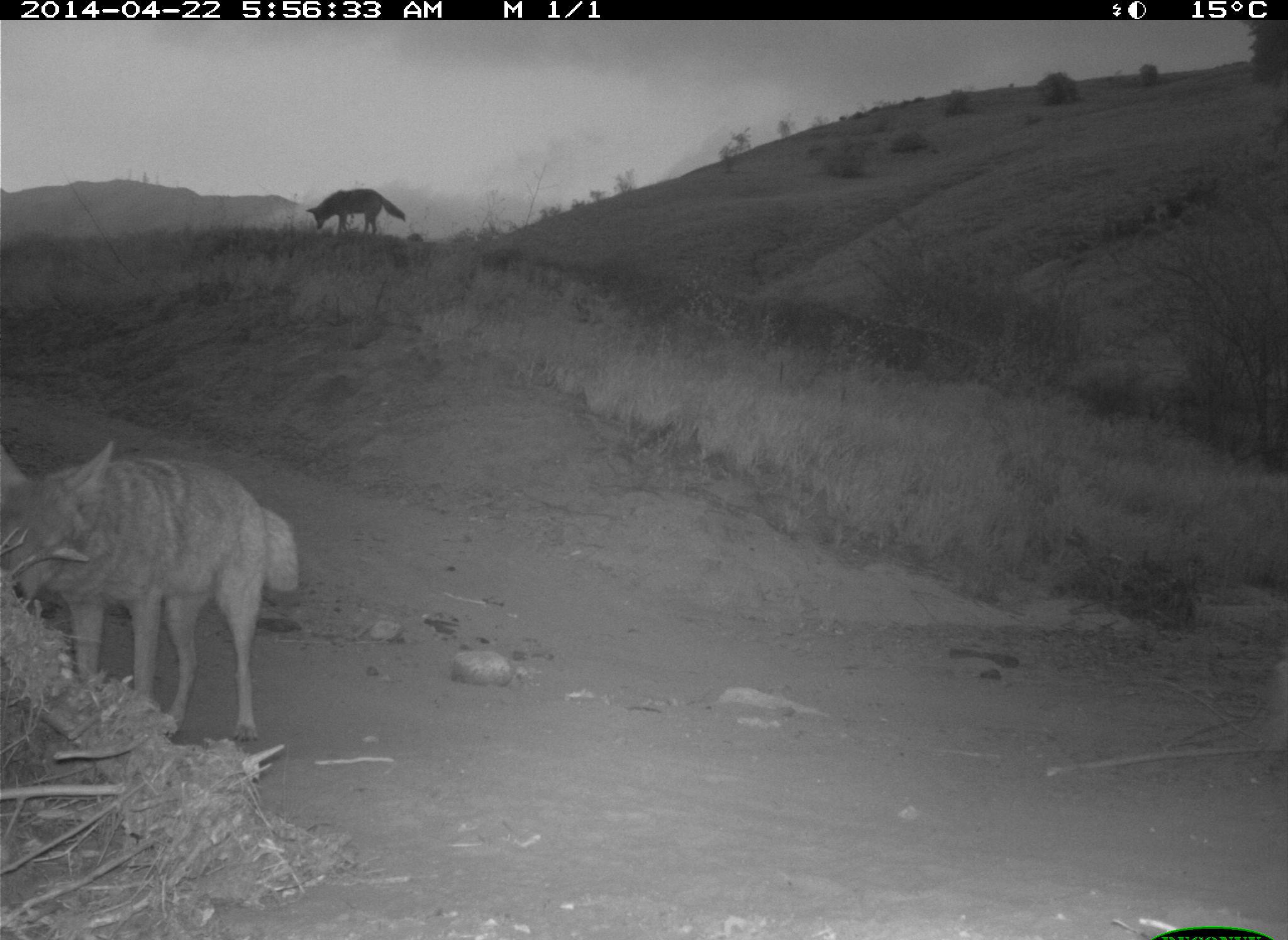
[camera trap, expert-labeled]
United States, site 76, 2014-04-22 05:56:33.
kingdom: Animalia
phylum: Chordata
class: Mammalia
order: Carnivora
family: Canidae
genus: Canis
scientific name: Canis latrans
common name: coyote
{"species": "coyote (Canis latrans)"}